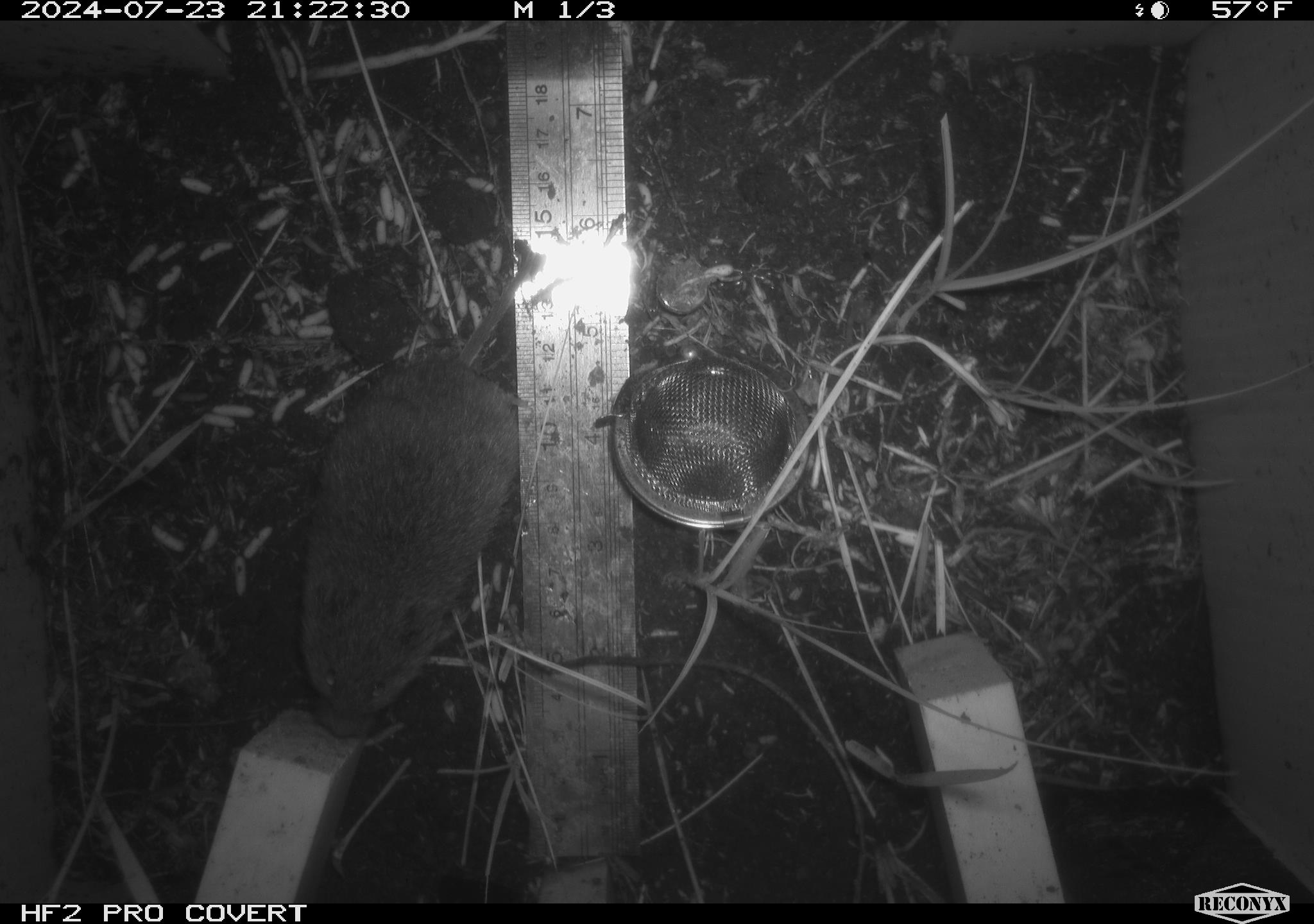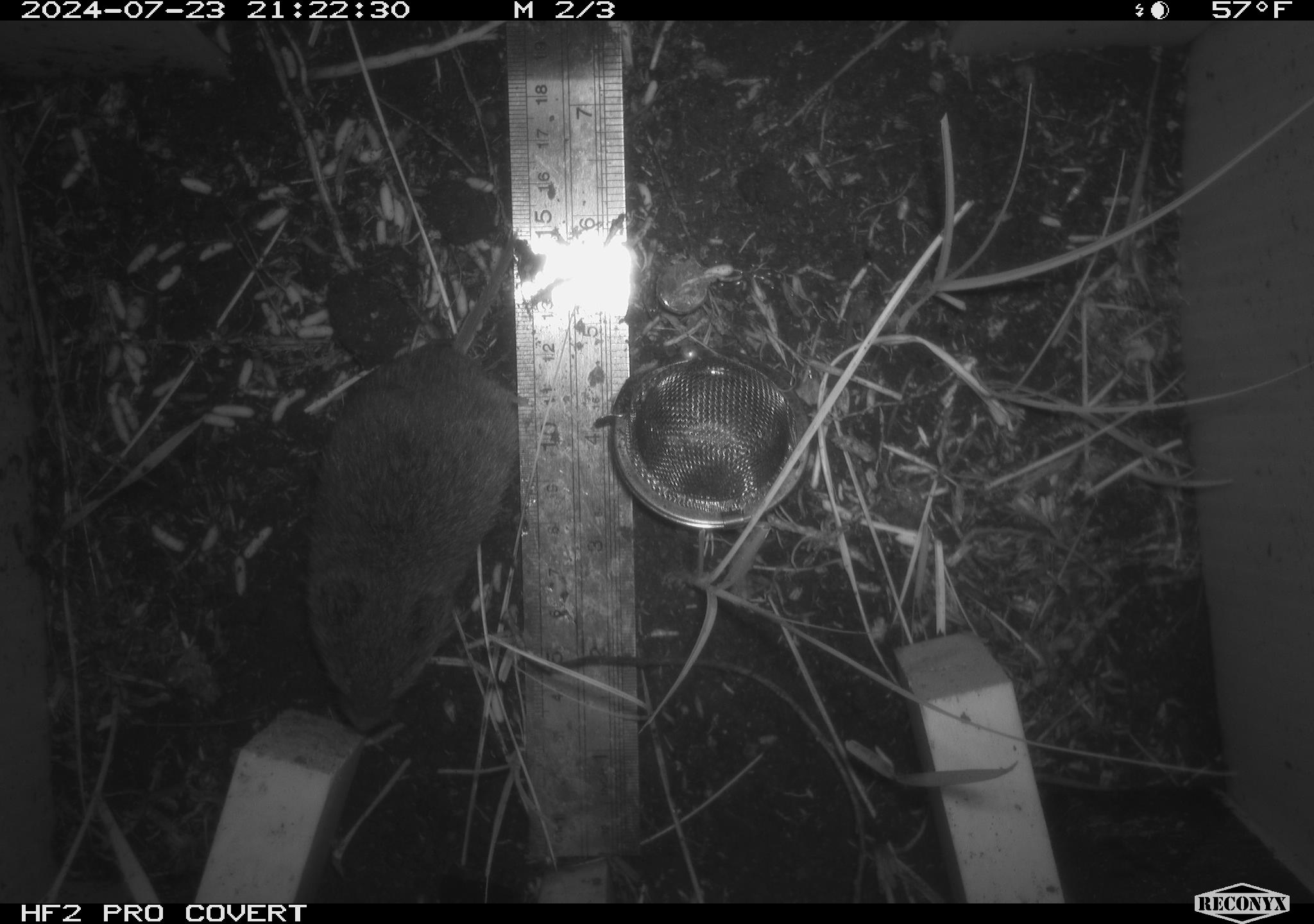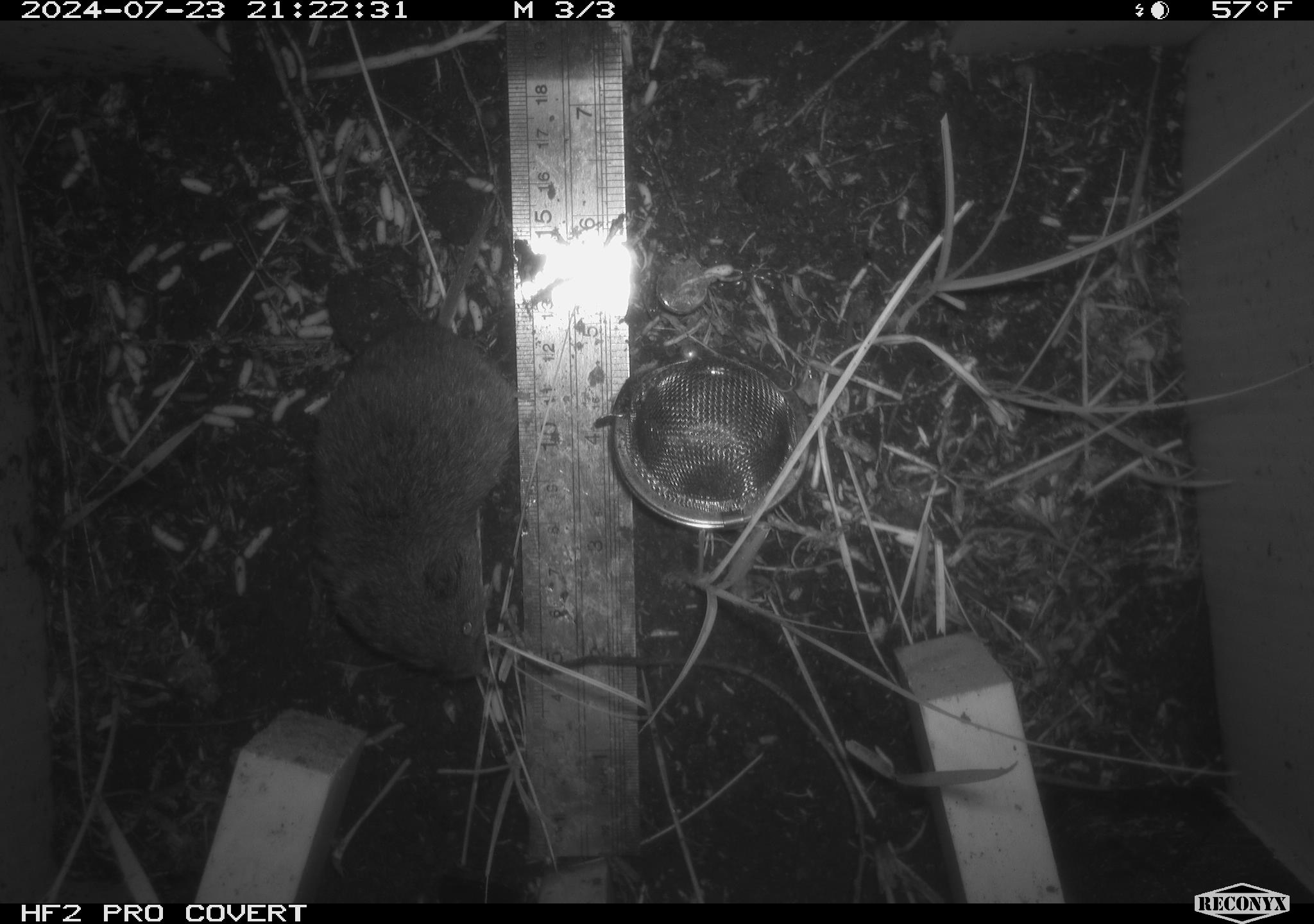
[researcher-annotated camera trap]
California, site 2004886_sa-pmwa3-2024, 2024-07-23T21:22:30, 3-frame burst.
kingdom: Animalia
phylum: Chordata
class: Mammalia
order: Rodentia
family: Cricetidae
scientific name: Arvicolinae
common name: voles, lemmings, and muskrats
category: arvicolinae subfamily